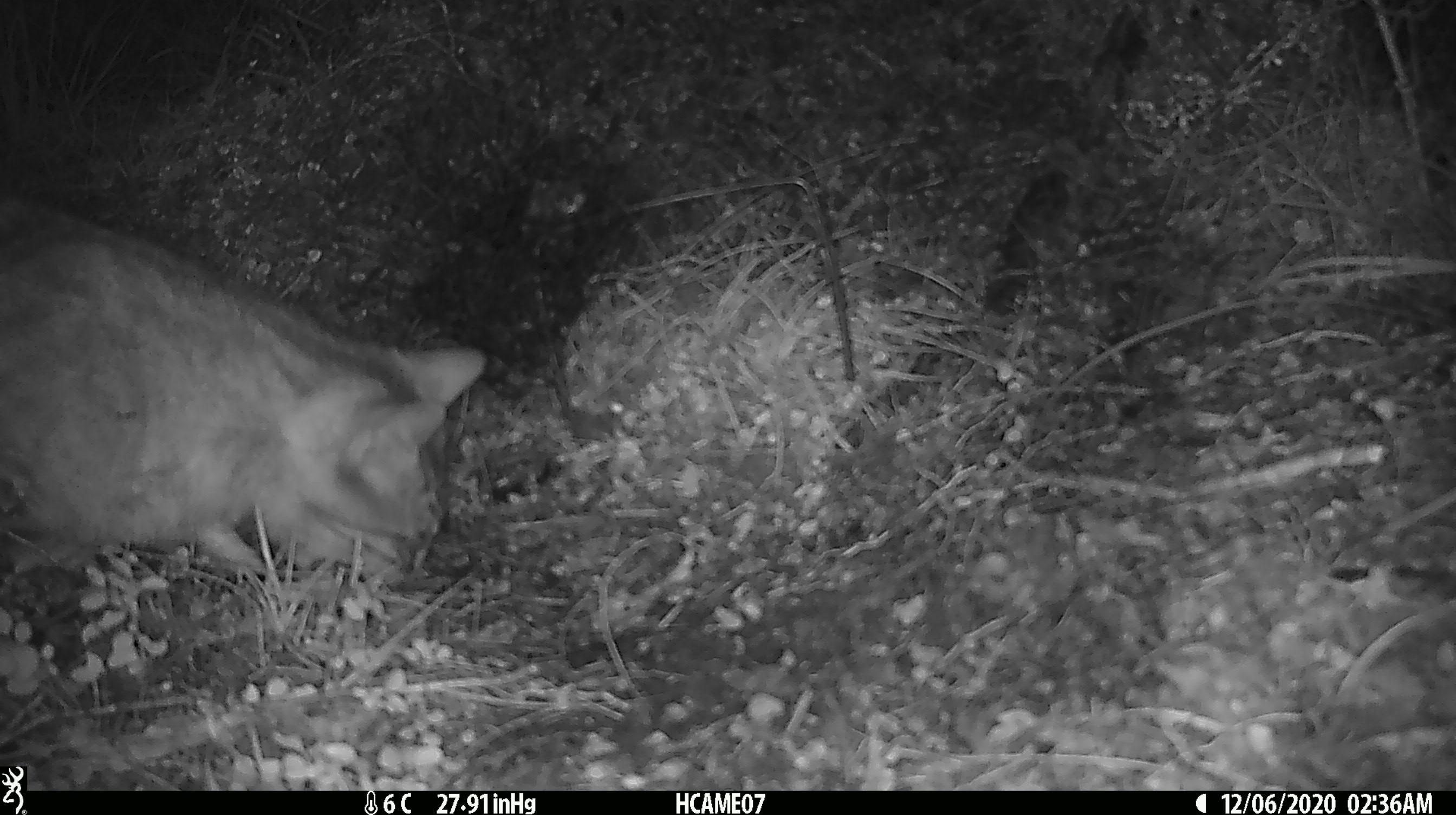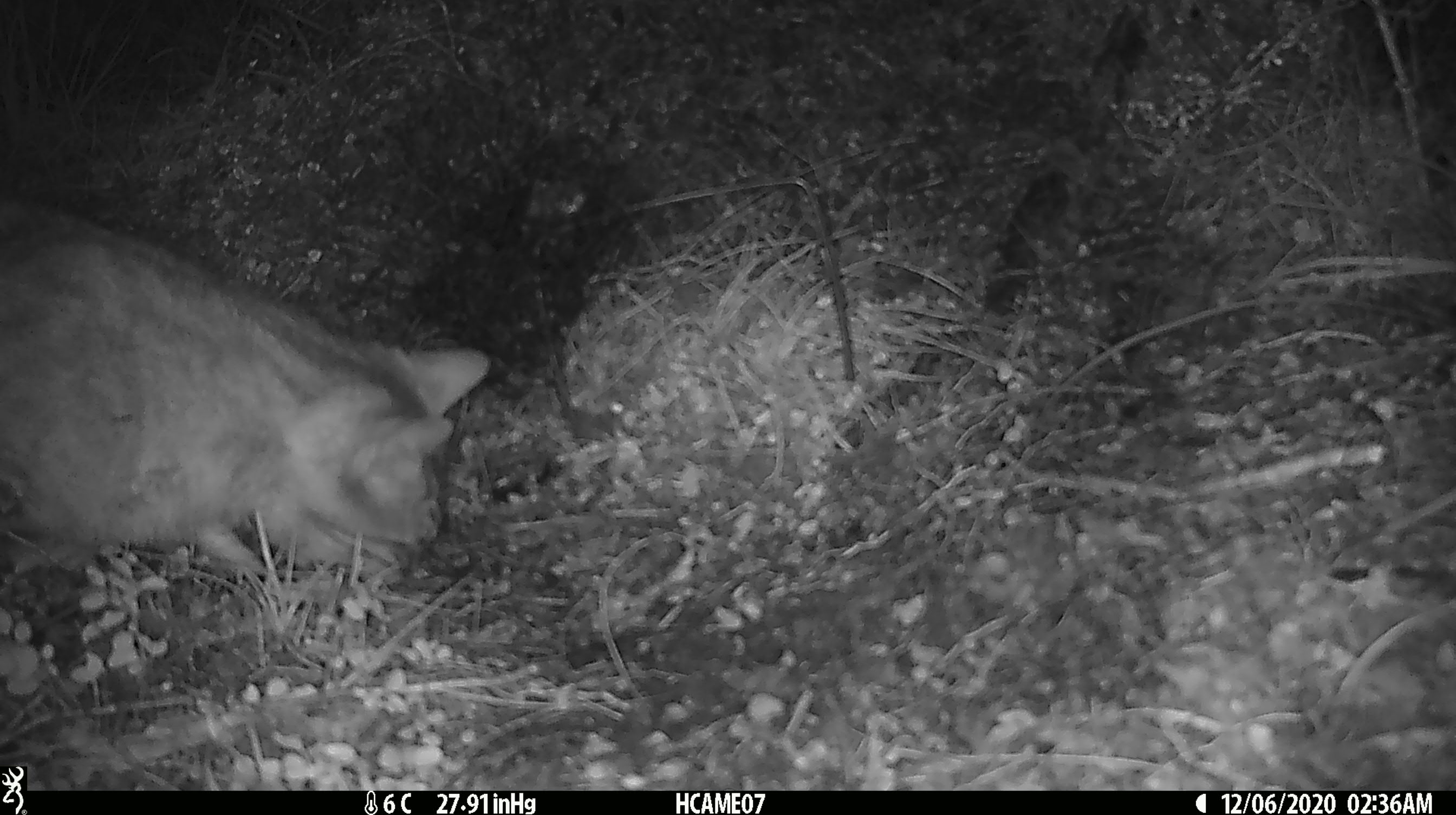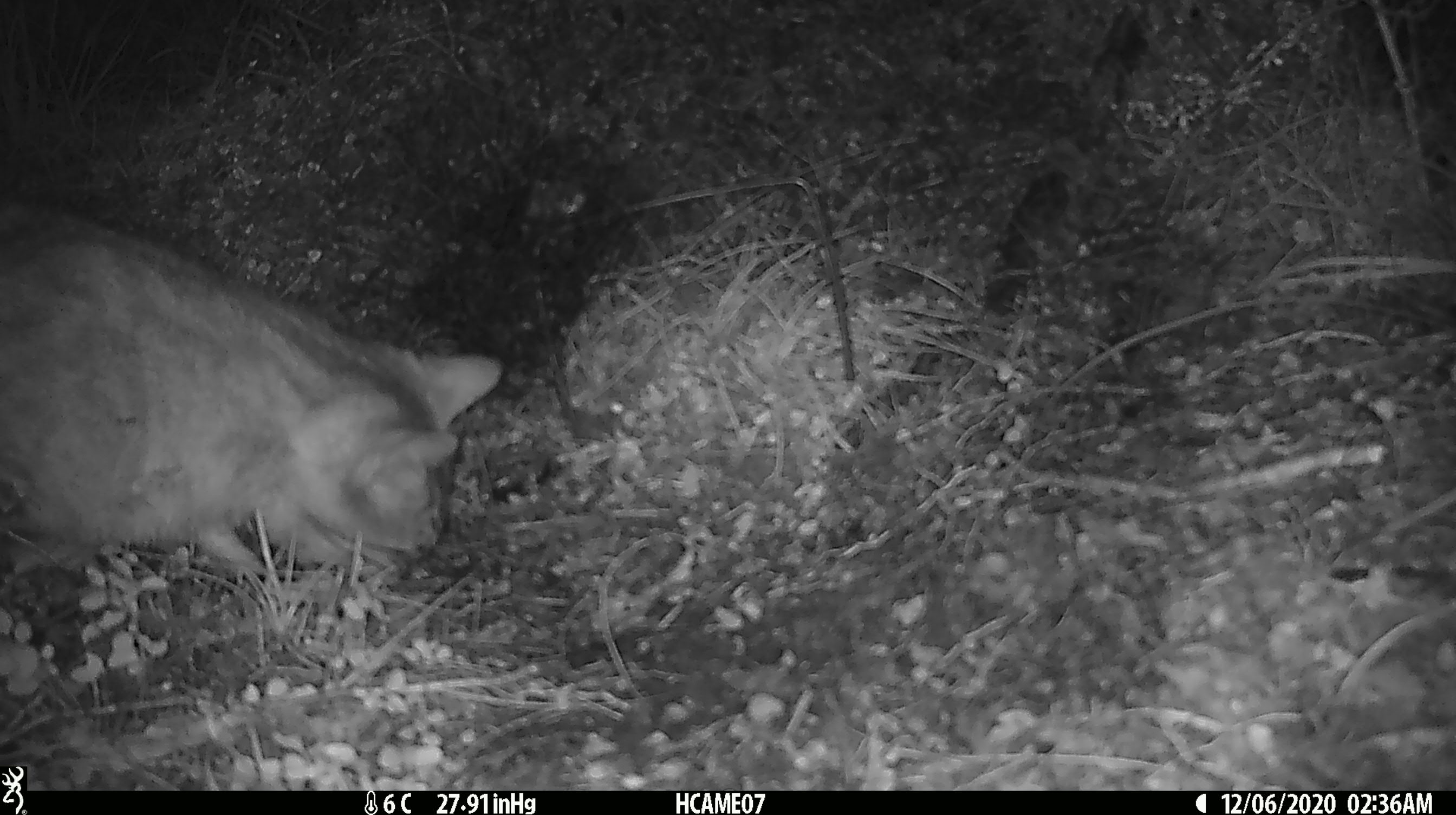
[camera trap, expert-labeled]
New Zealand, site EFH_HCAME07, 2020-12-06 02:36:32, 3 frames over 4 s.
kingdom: Animalia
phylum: Chordata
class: Mammalia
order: Carnivora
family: Felidae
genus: Felis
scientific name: Felis catus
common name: domestic cat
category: cat